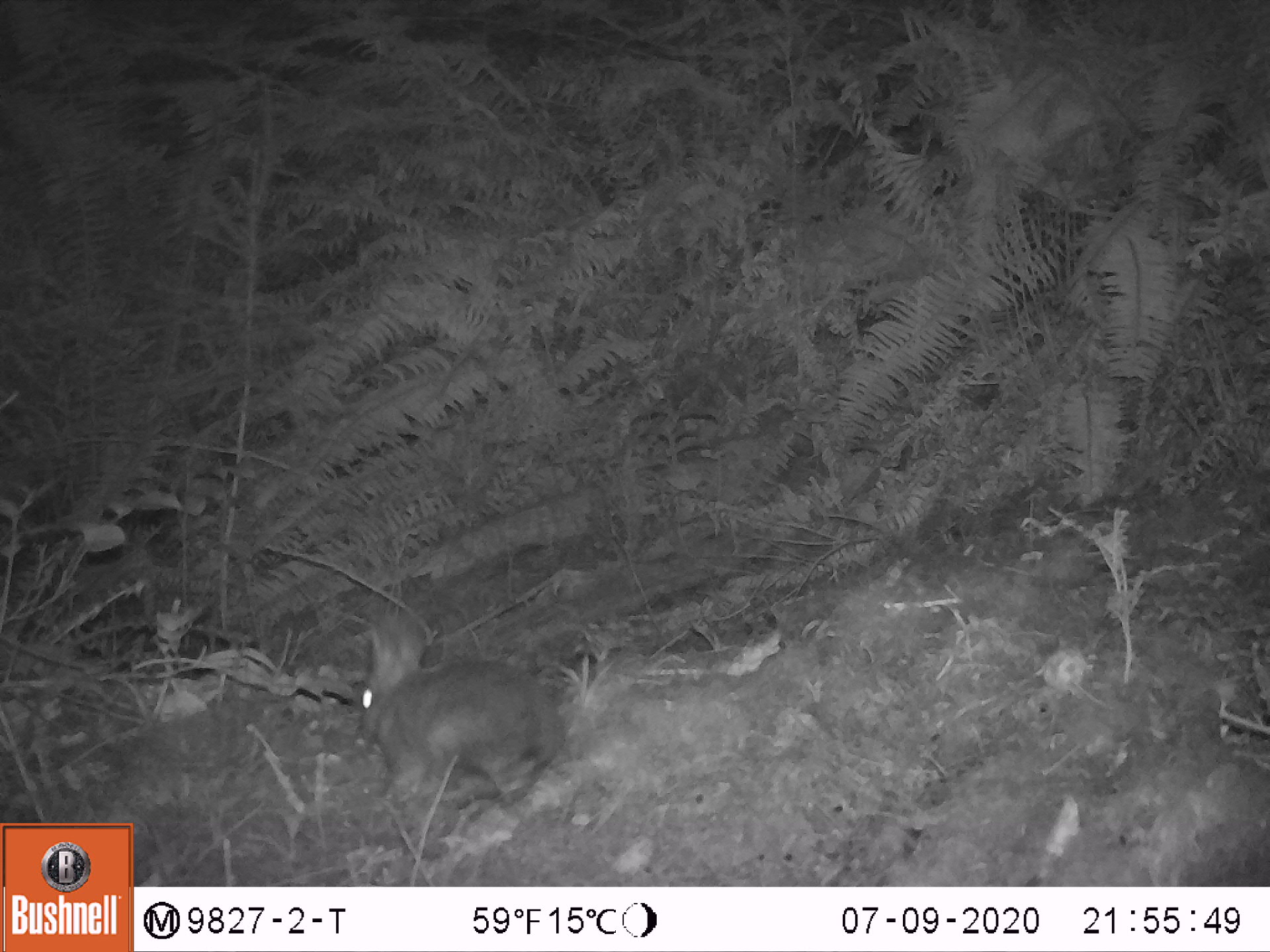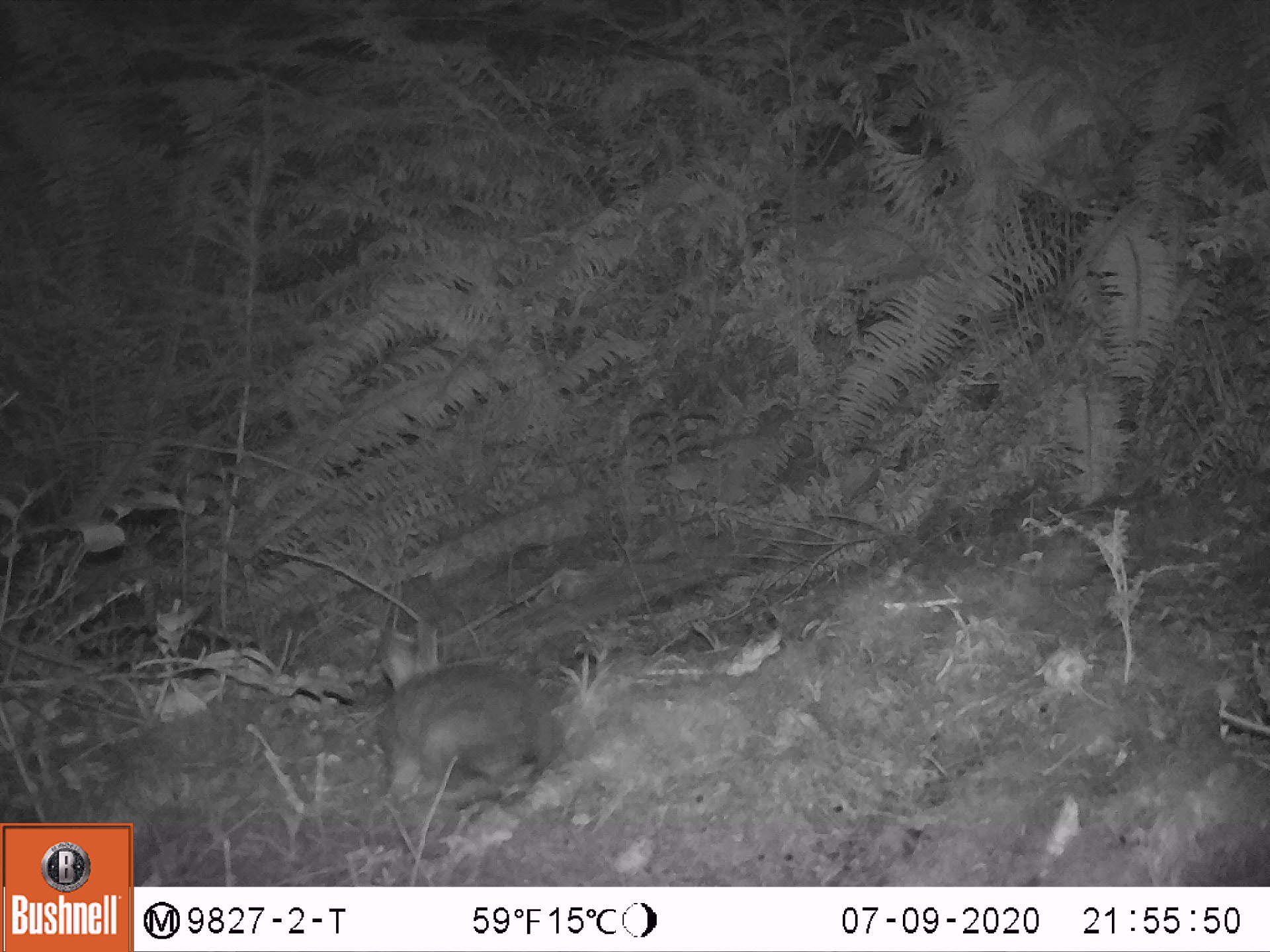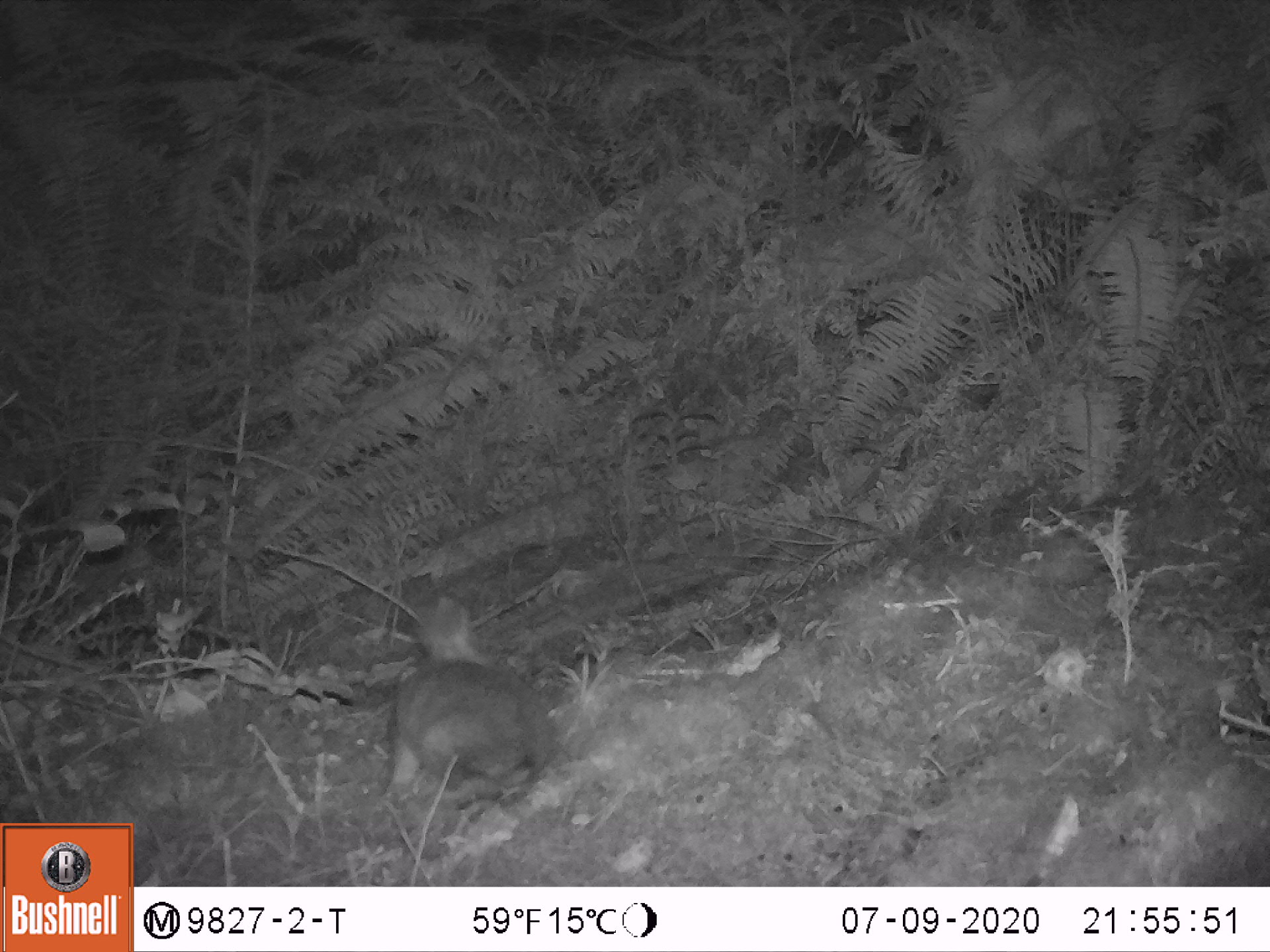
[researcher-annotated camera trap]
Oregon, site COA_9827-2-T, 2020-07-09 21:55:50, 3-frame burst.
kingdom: Animalia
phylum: Chordata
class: Mammalia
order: Lagomorpha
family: Leporidae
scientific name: Leporidae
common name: hares and rabbits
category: leporidae family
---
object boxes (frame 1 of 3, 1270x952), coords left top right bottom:
leporidae family: 335 618 569 823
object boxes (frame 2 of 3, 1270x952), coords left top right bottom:
leporidae family: 363 613 584 795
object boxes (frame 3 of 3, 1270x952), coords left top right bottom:
leporidae family: 378 596 562 795